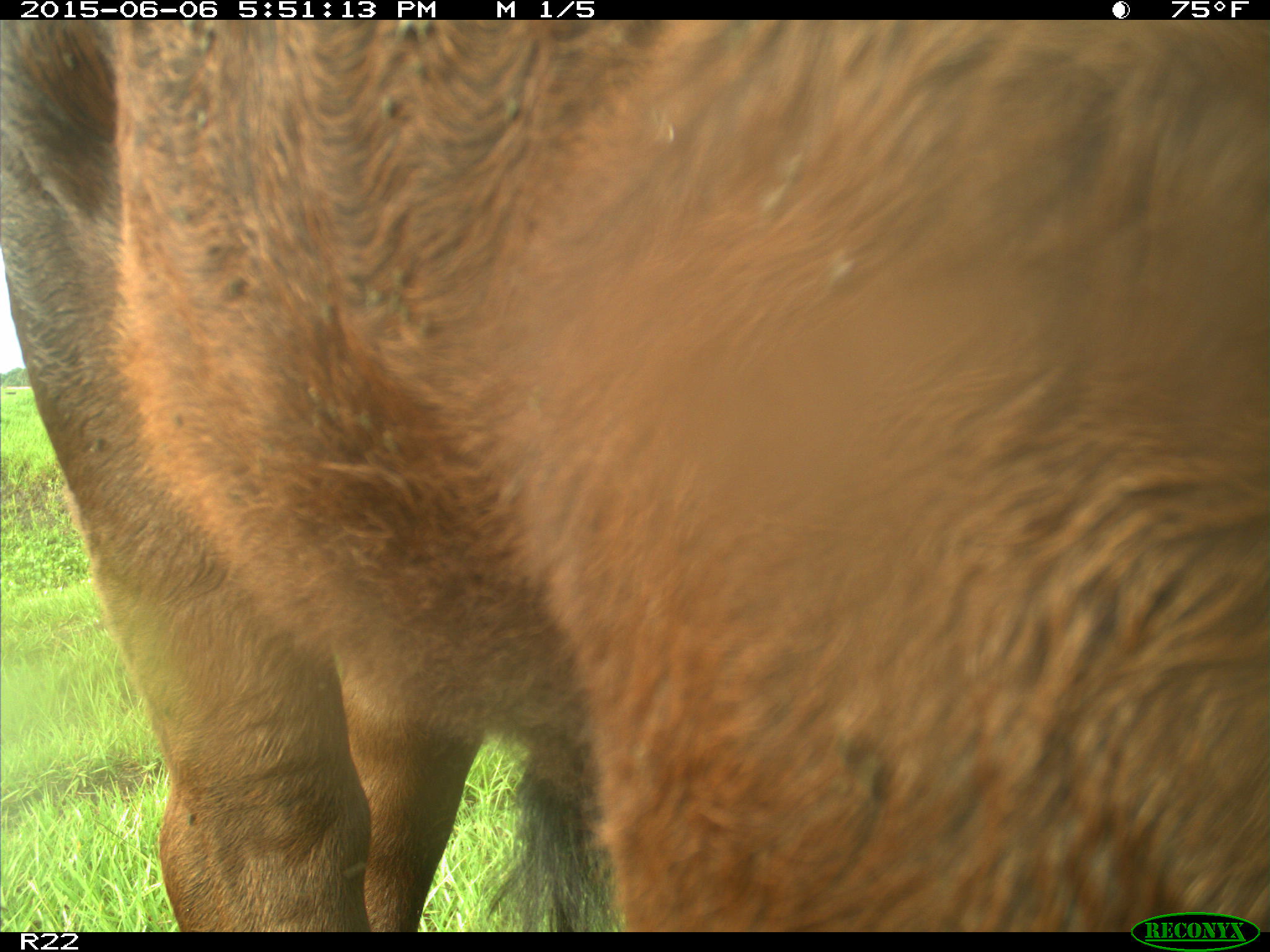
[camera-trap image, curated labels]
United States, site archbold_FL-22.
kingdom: Animalia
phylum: Chordata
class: Mammalia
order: Artiodactyla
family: Bovidae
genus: Bos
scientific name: Bos taurus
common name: domestic cow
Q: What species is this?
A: Bos taurus (domestic cow).